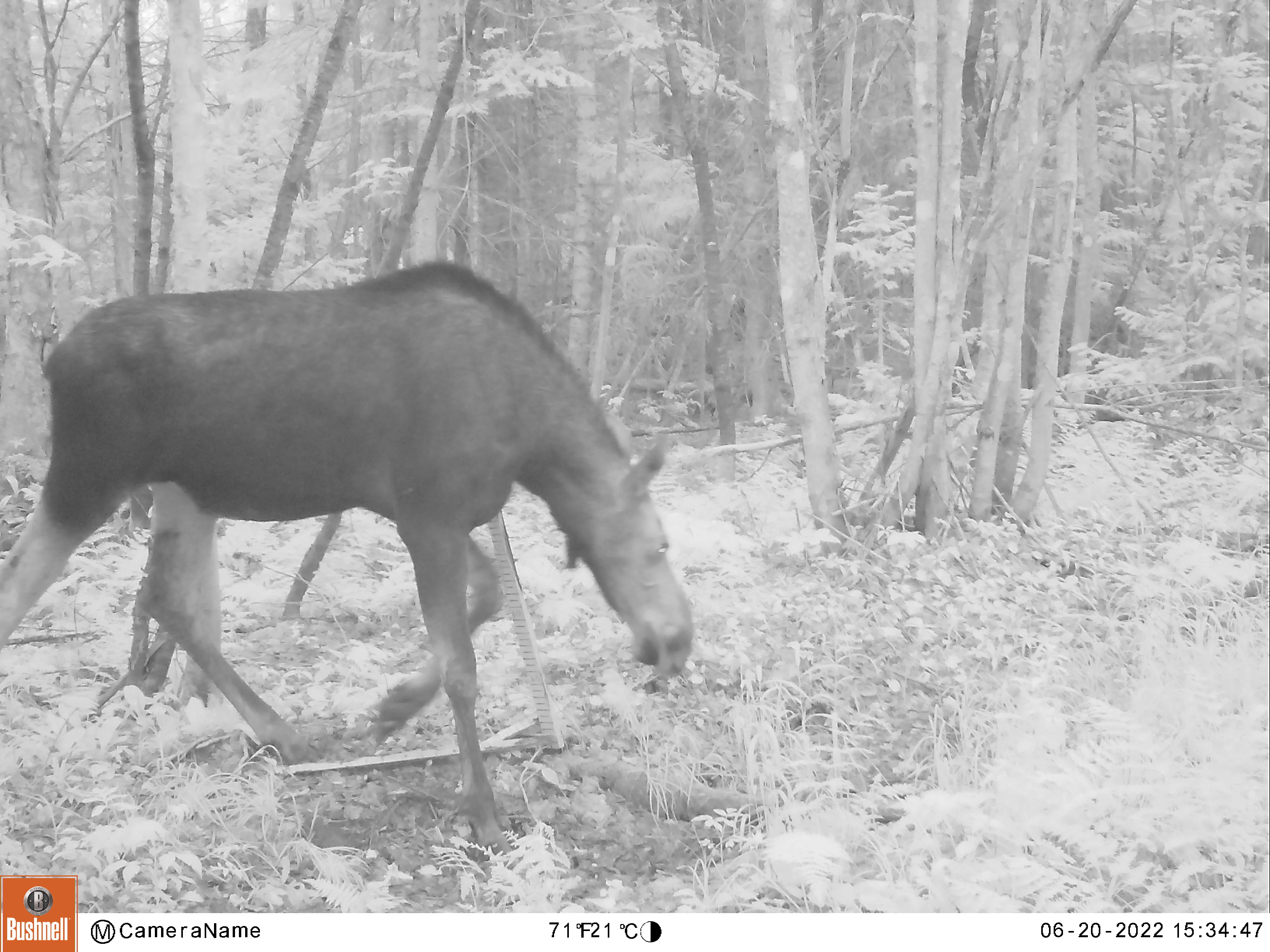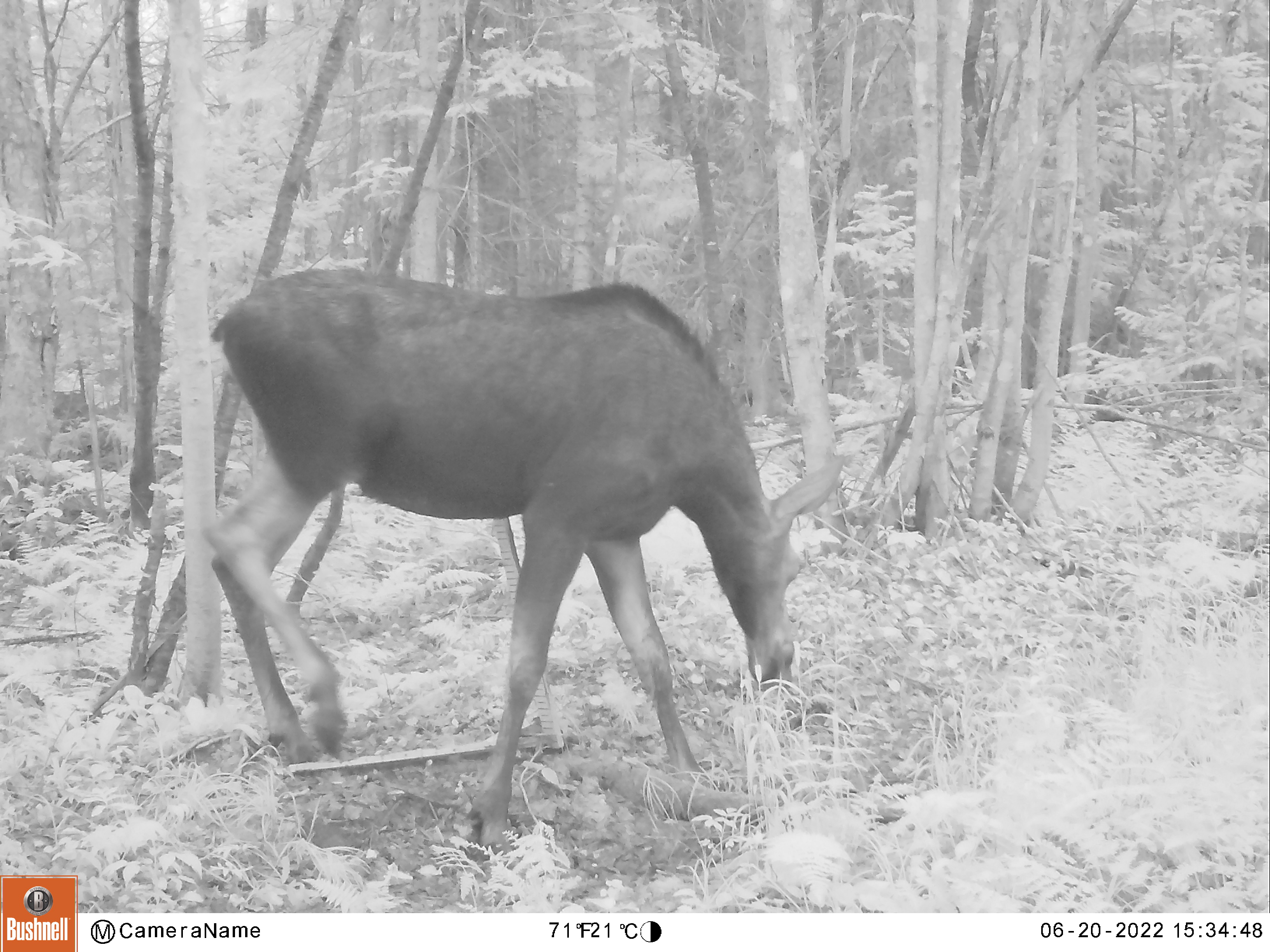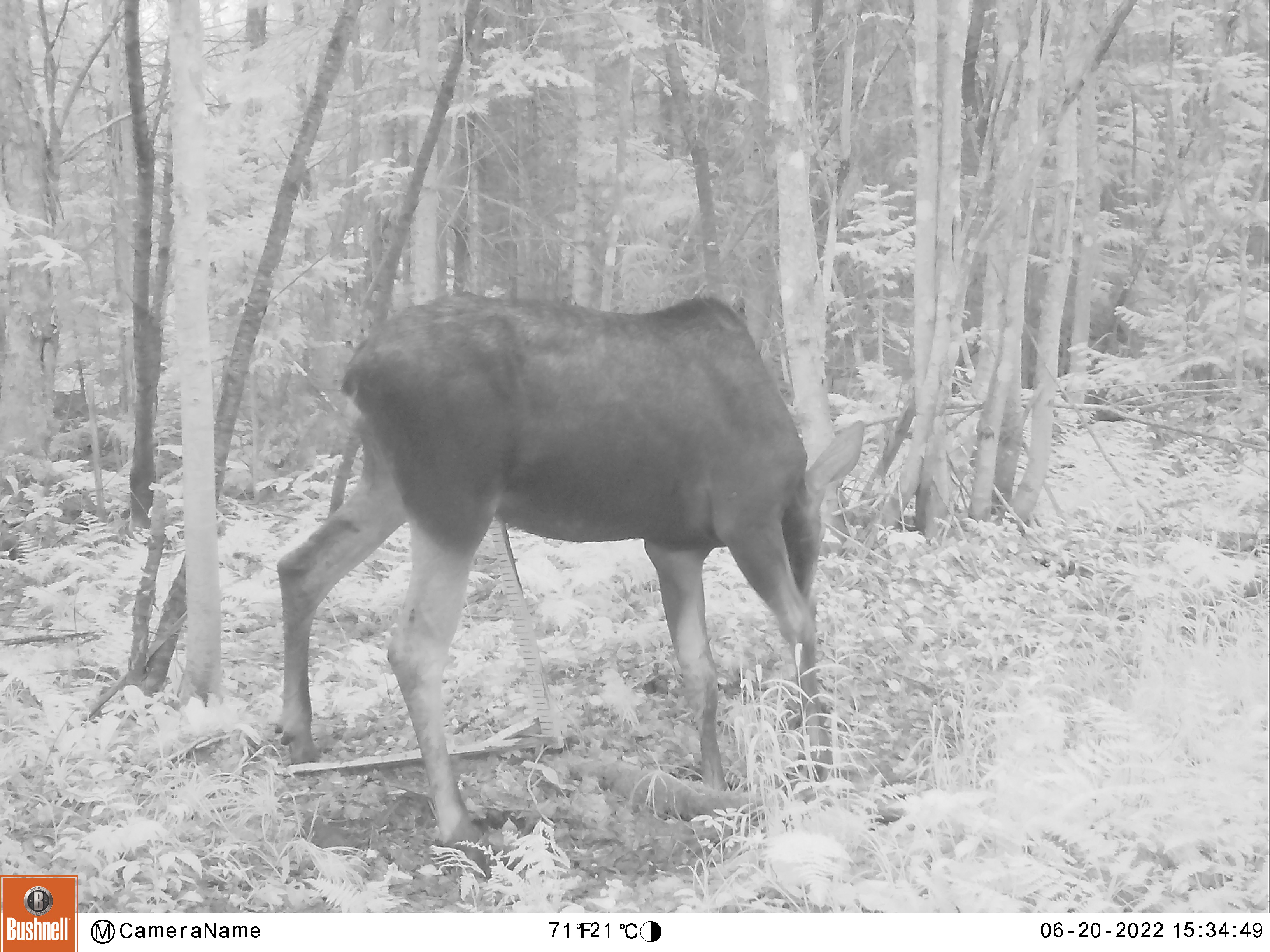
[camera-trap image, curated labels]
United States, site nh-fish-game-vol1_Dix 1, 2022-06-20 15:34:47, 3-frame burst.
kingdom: Animalia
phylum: Chordata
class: Mammalia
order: Artiodactyla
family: Cervidae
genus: Alces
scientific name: Alces alces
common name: moose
Moose (Alces alces).